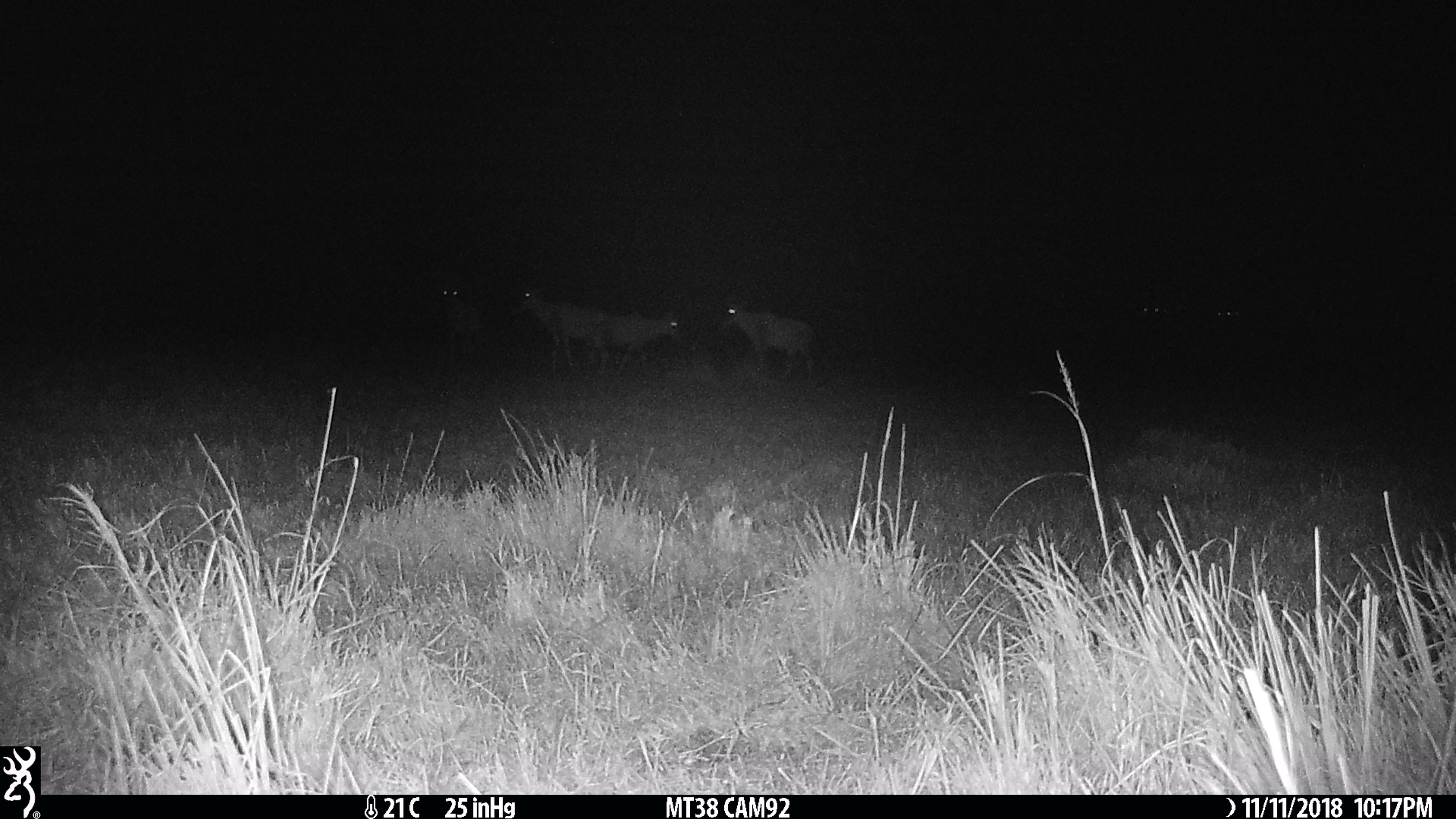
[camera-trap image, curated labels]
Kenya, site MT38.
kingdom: Animalia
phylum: Chordata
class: Mammalia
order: Artiodactyla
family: Bovidae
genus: Damaliscus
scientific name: Damaliscus lunatus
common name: topi